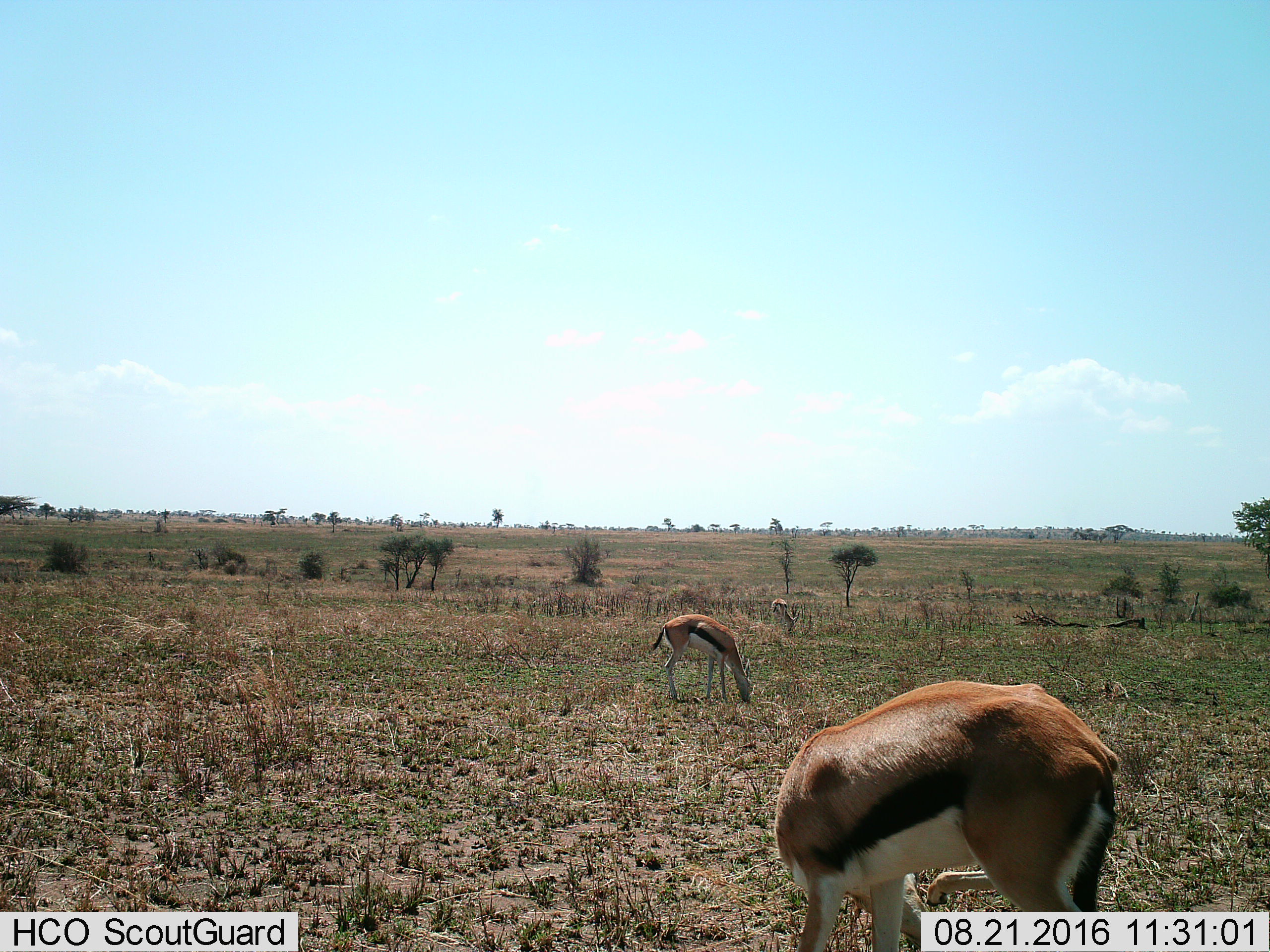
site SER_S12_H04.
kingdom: Animalia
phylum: Chordata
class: Mammalia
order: Artiodactyla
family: Bovidae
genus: Eudorcas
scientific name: Eudorcas thomsonii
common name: thomson's gazelle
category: gazellethomsons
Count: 3.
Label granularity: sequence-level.